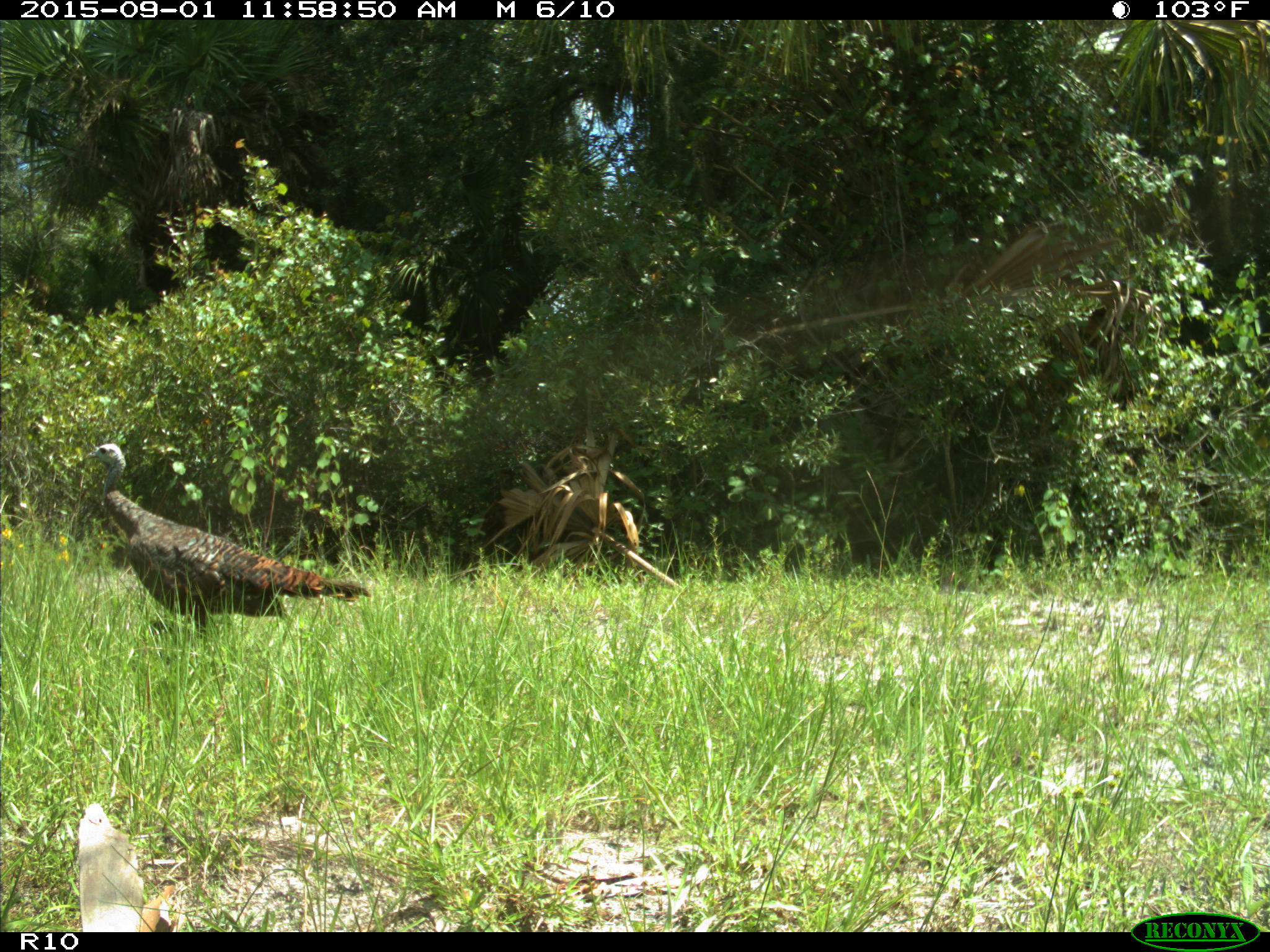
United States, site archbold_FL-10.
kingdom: Animalia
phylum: Chordata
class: Aves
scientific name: Aves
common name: birds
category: unidentified bird